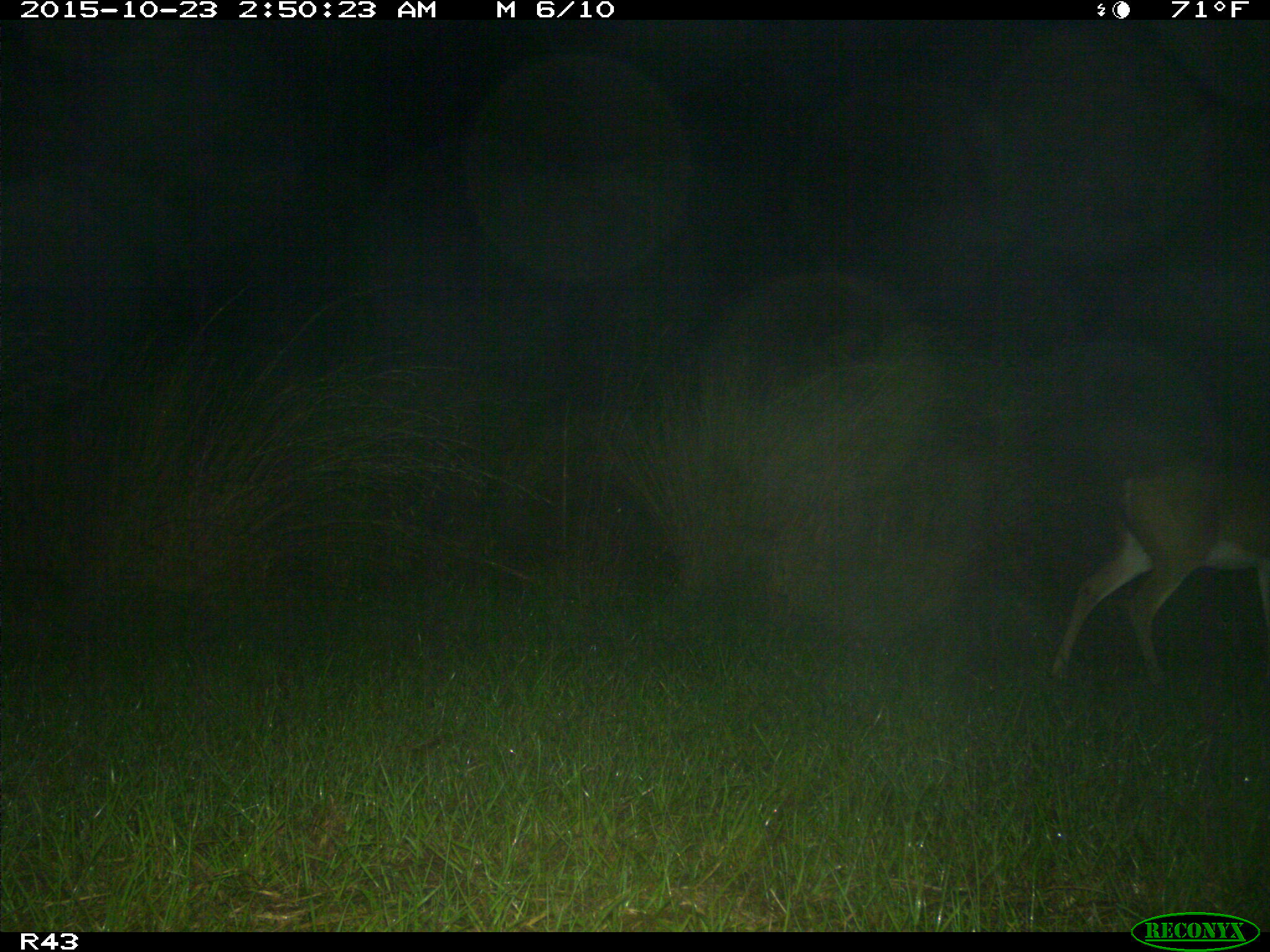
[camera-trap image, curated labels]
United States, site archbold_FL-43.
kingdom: Animalia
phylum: Chordata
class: Mammalia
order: Artiodactyla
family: Cervidae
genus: Odocoileus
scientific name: Odocoileus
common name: deer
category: unidentified deer